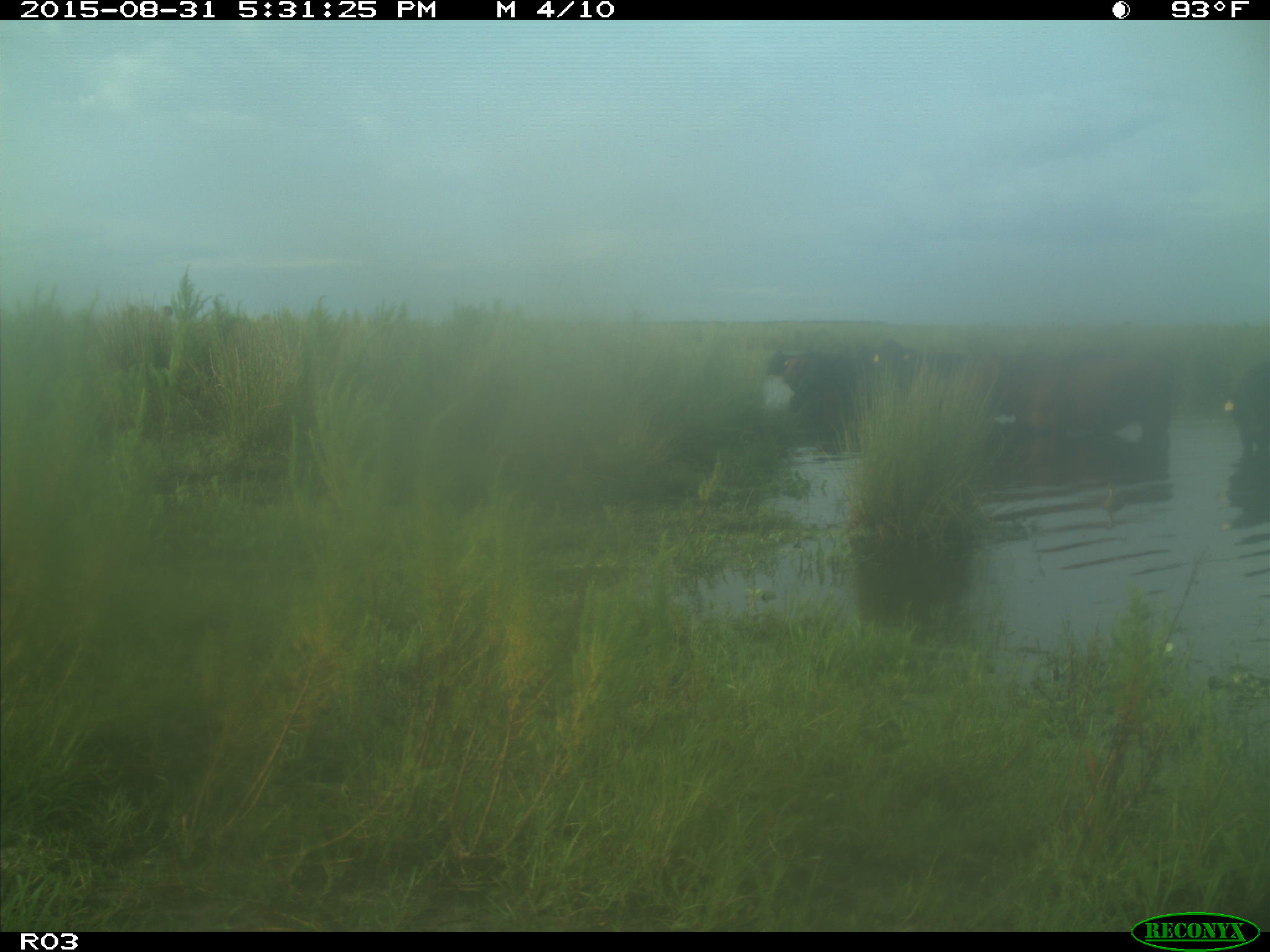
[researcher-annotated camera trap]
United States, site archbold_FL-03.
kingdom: Animalia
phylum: Chordata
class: Mammalia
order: Artiodactyla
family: Bovidae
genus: Bos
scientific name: Bos taurus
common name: domestic cow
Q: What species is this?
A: Bos taurus (domestic cow).